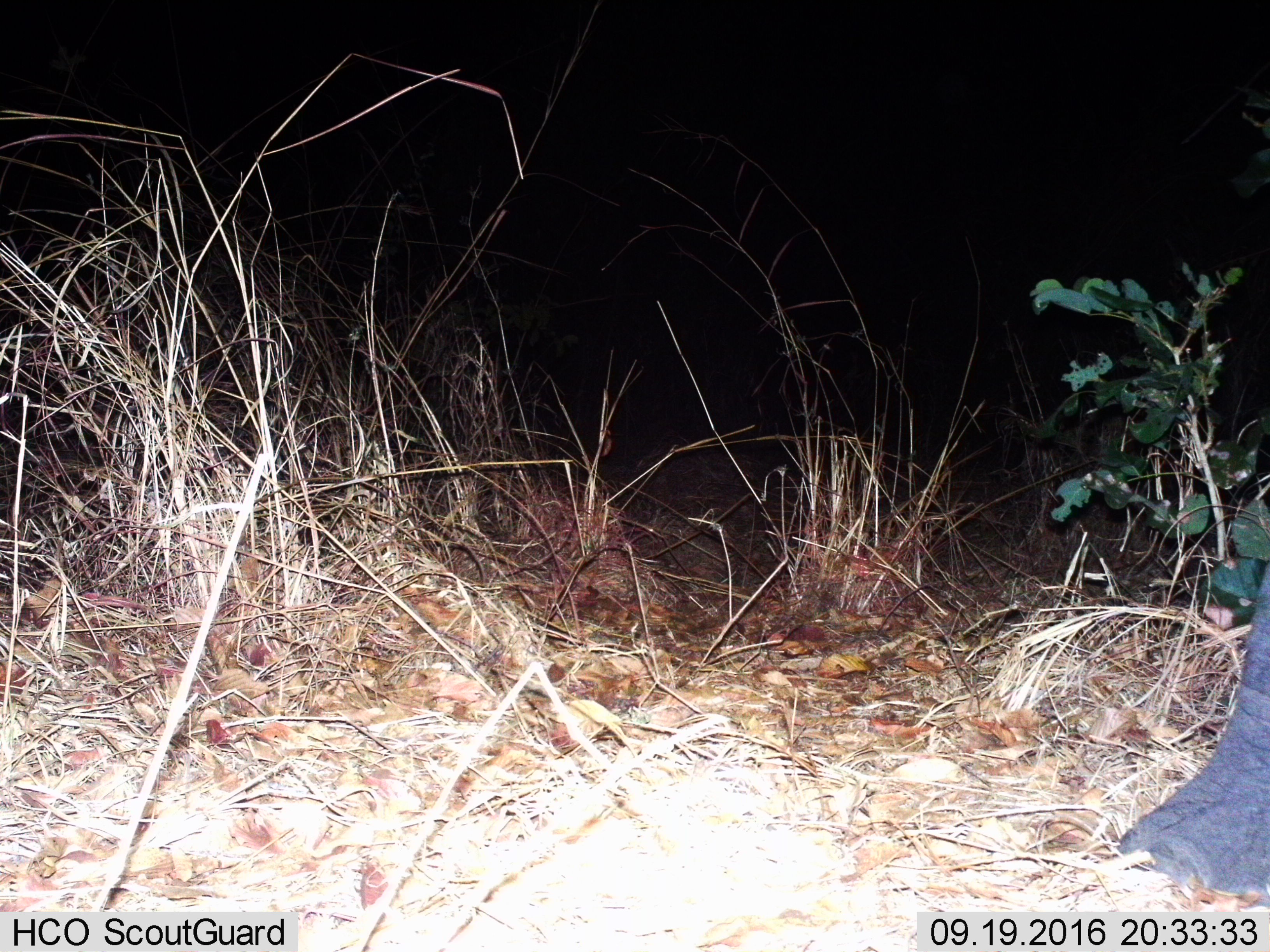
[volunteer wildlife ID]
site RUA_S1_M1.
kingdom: Animalia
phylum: Chordata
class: Mammalia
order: Proboscidea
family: Elephantidae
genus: Loxodonta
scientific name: Loxodonta africana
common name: african bush elephant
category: elephant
Elephant (african bush elephant) (Loxodonta africana), count 1. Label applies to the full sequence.